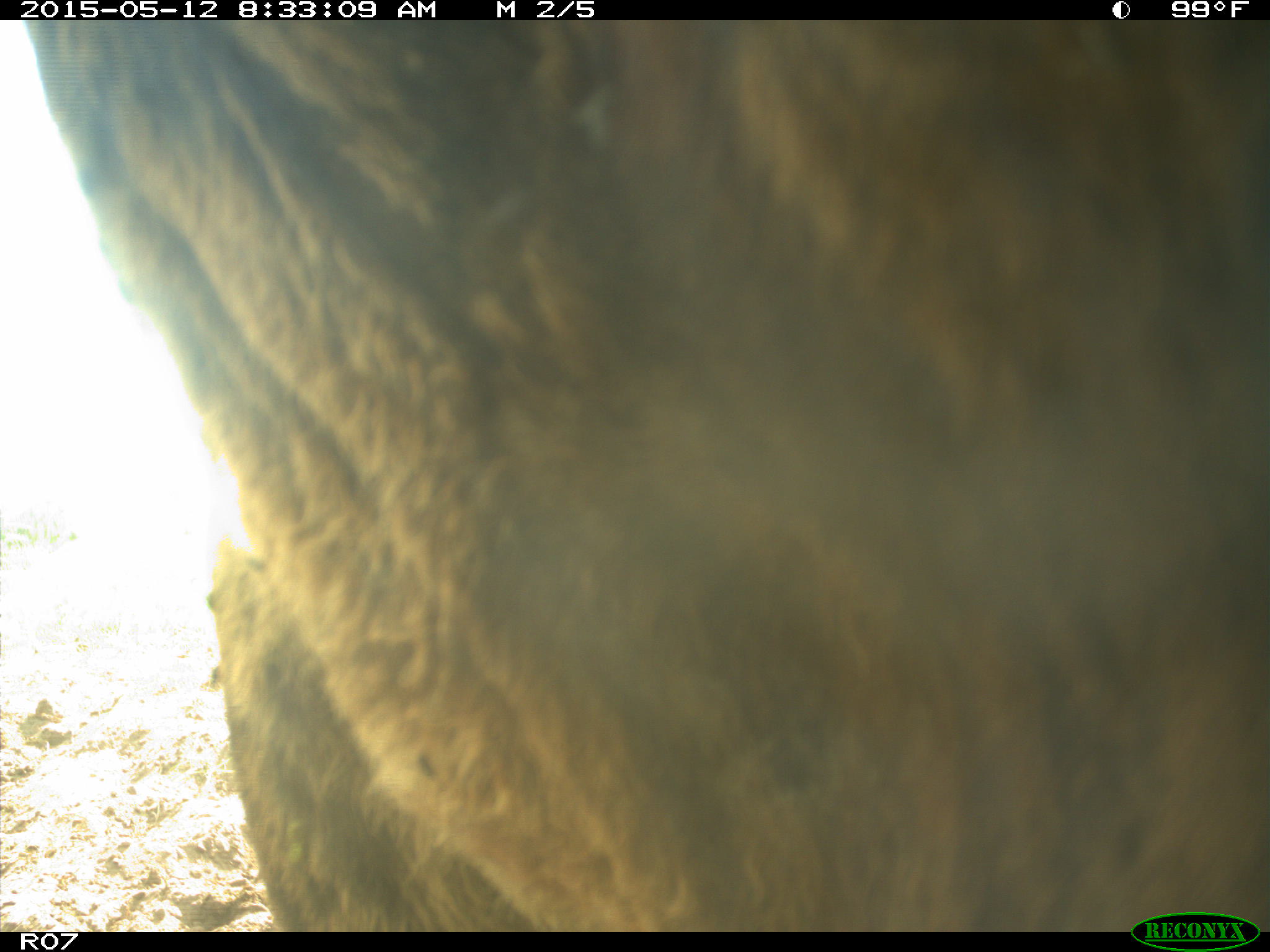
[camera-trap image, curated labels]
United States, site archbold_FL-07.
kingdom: Animalia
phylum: Chordata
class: Mammalia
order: Artiodactyla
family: Bovidae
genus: Bos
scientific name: Bos taurus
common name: domestic cow